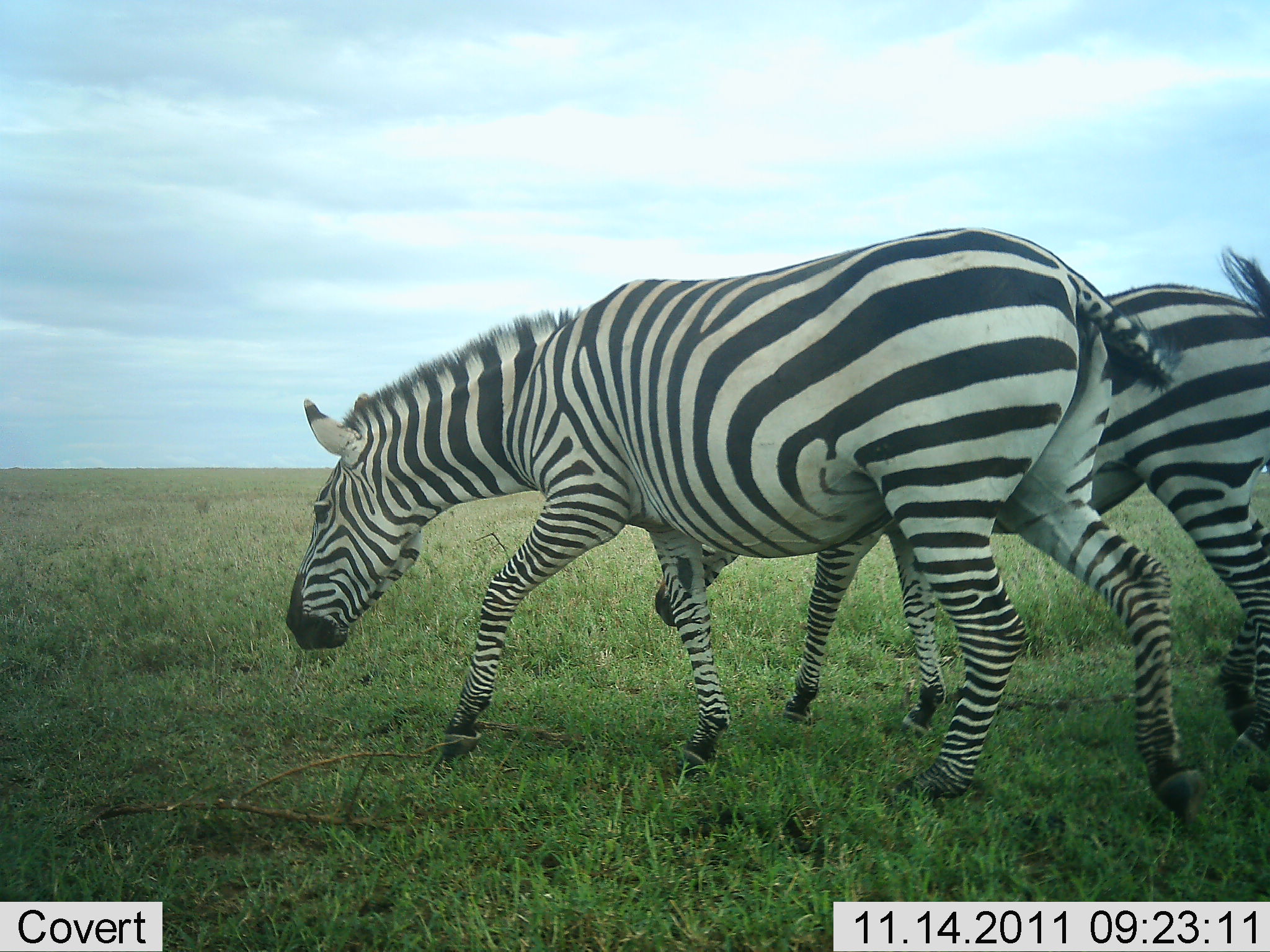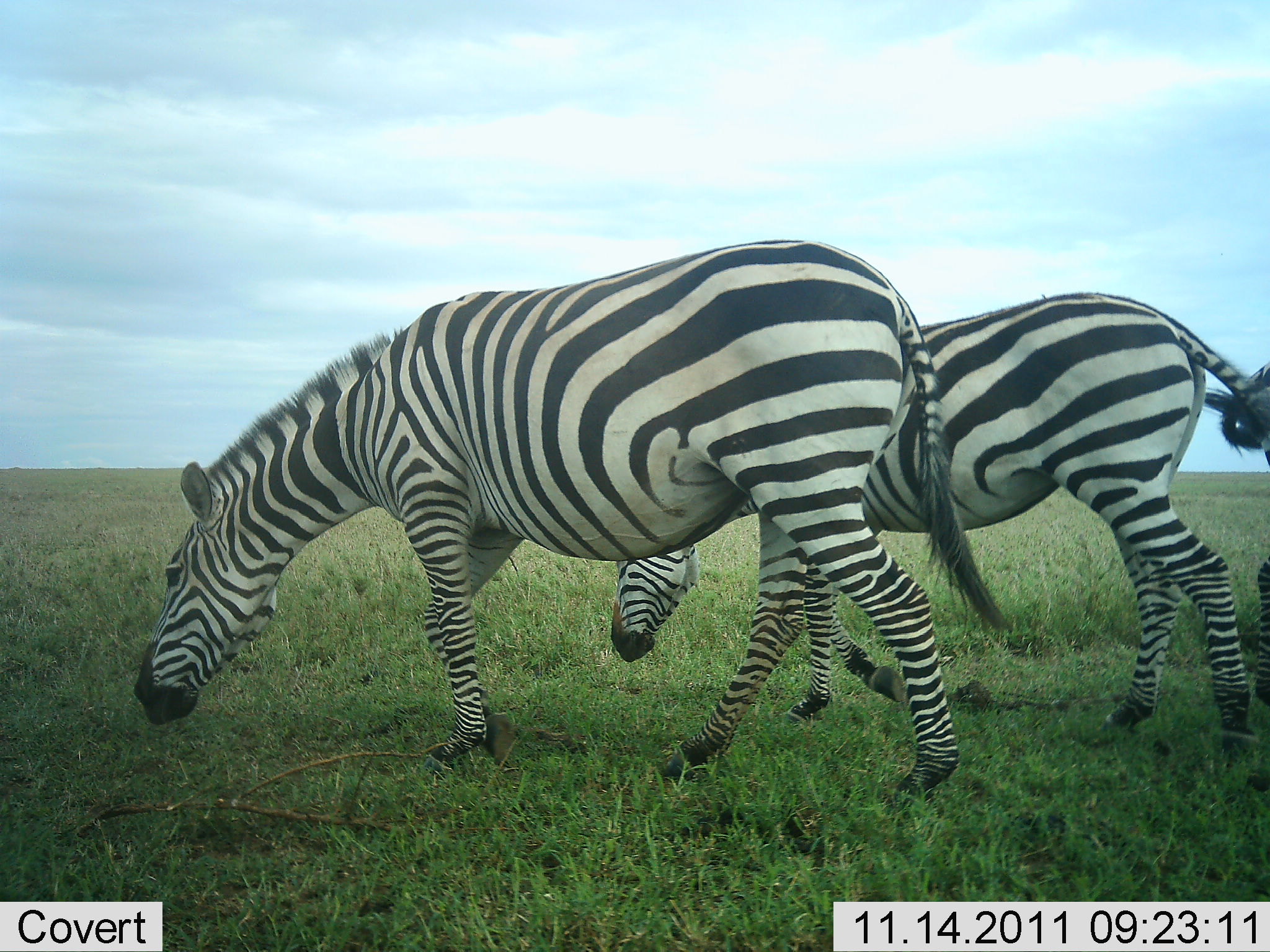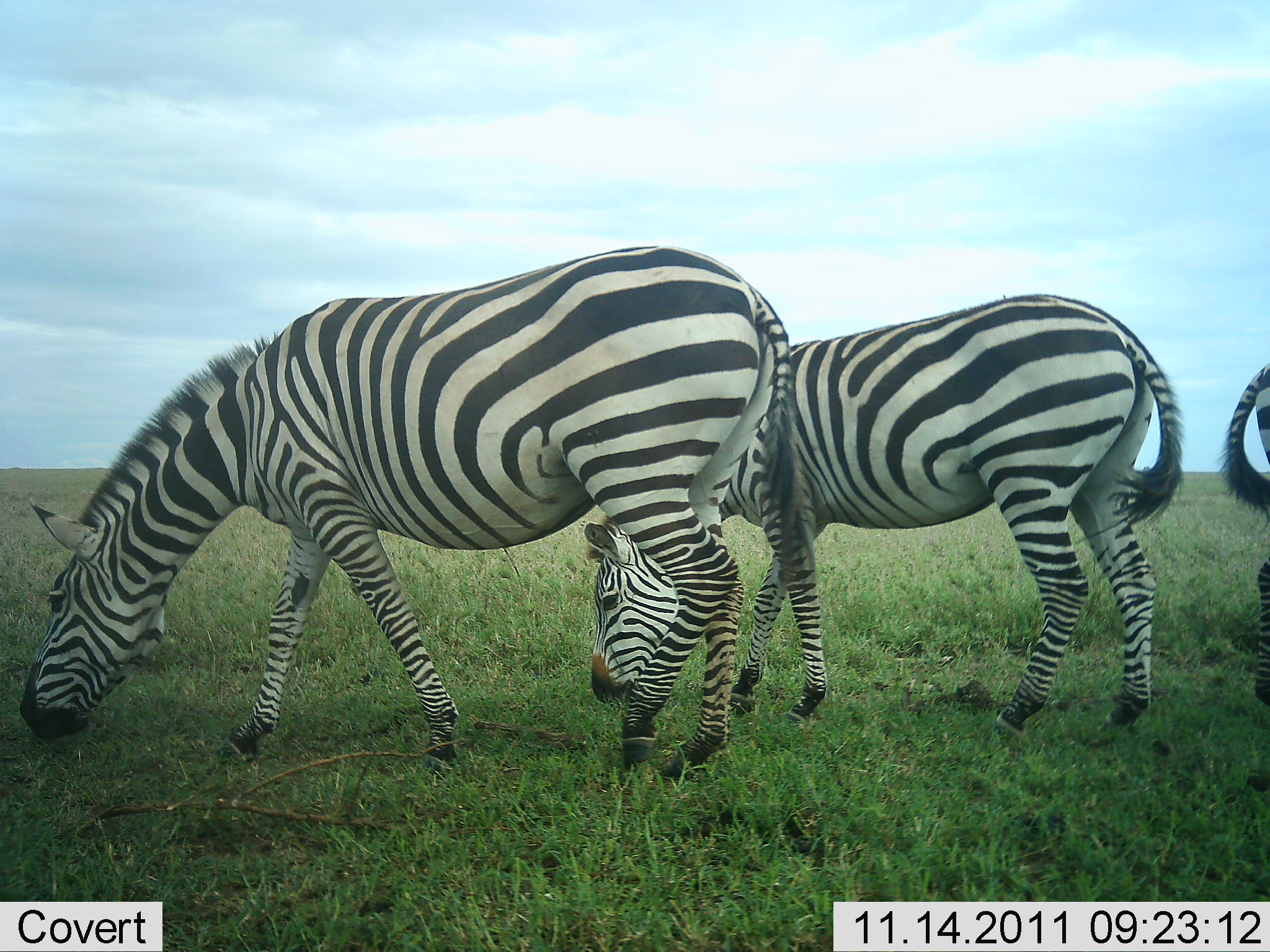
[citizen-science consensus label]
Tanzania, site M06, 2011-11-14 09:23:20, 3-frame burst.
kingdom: Animalia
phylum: Chordata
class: Mammalia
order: Perissodactyla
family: Equidae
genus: Equus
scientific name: Equus quagga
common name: plains zebra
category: zebra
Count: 3.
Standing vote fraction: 8%.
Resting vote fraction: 0%.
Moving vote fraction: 38%.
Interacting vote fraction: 0%.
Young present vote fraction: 0%.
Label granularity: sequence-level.